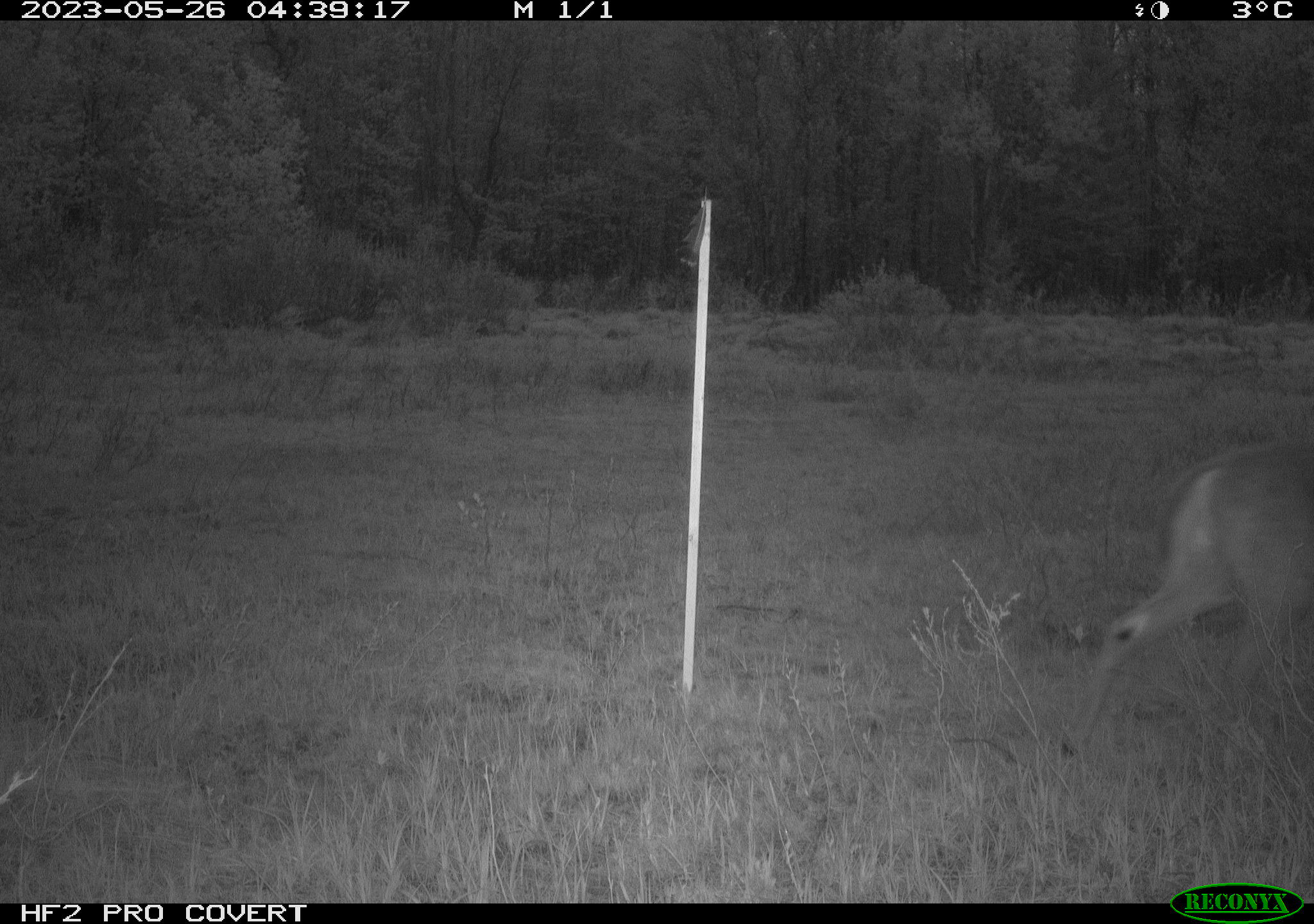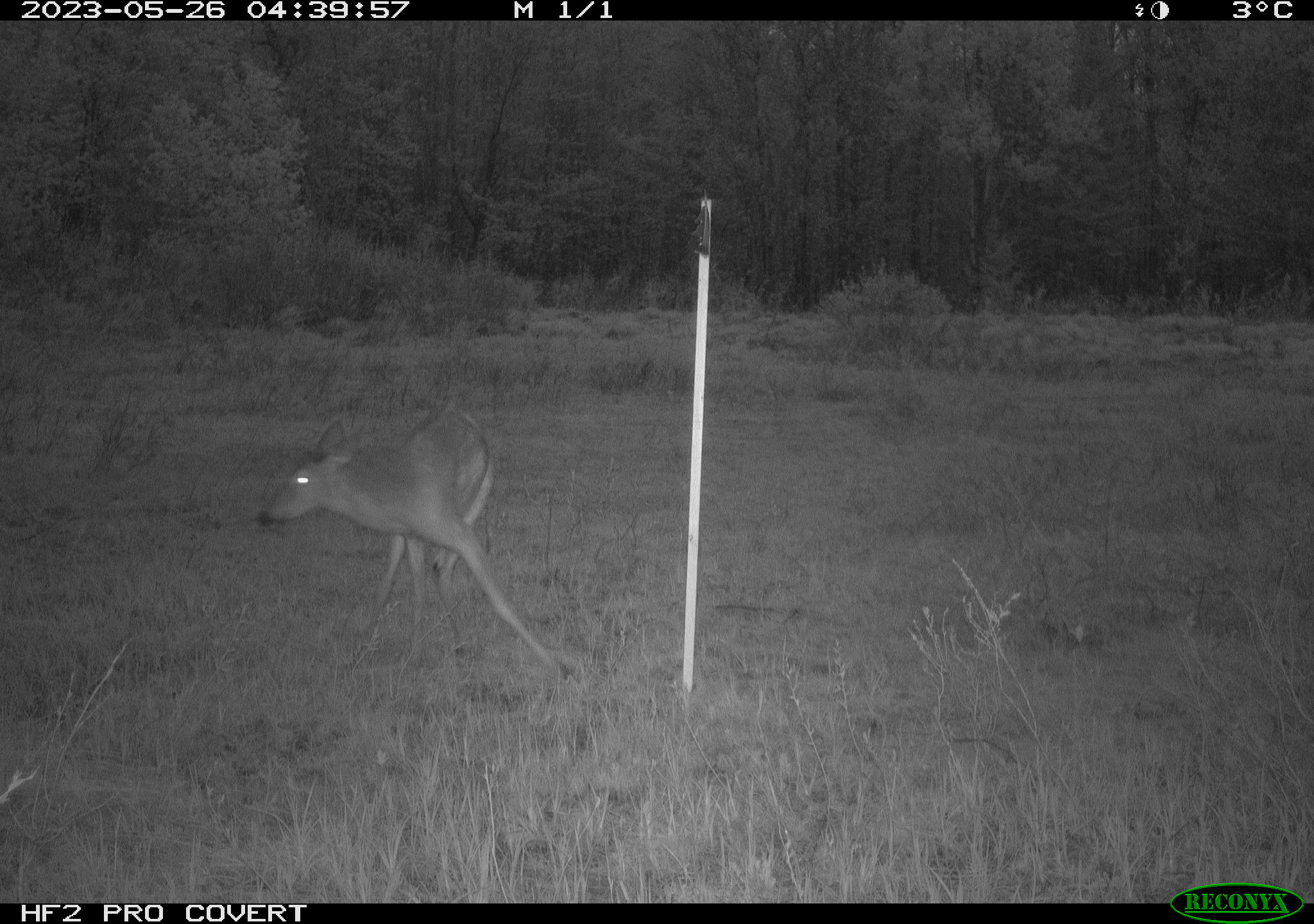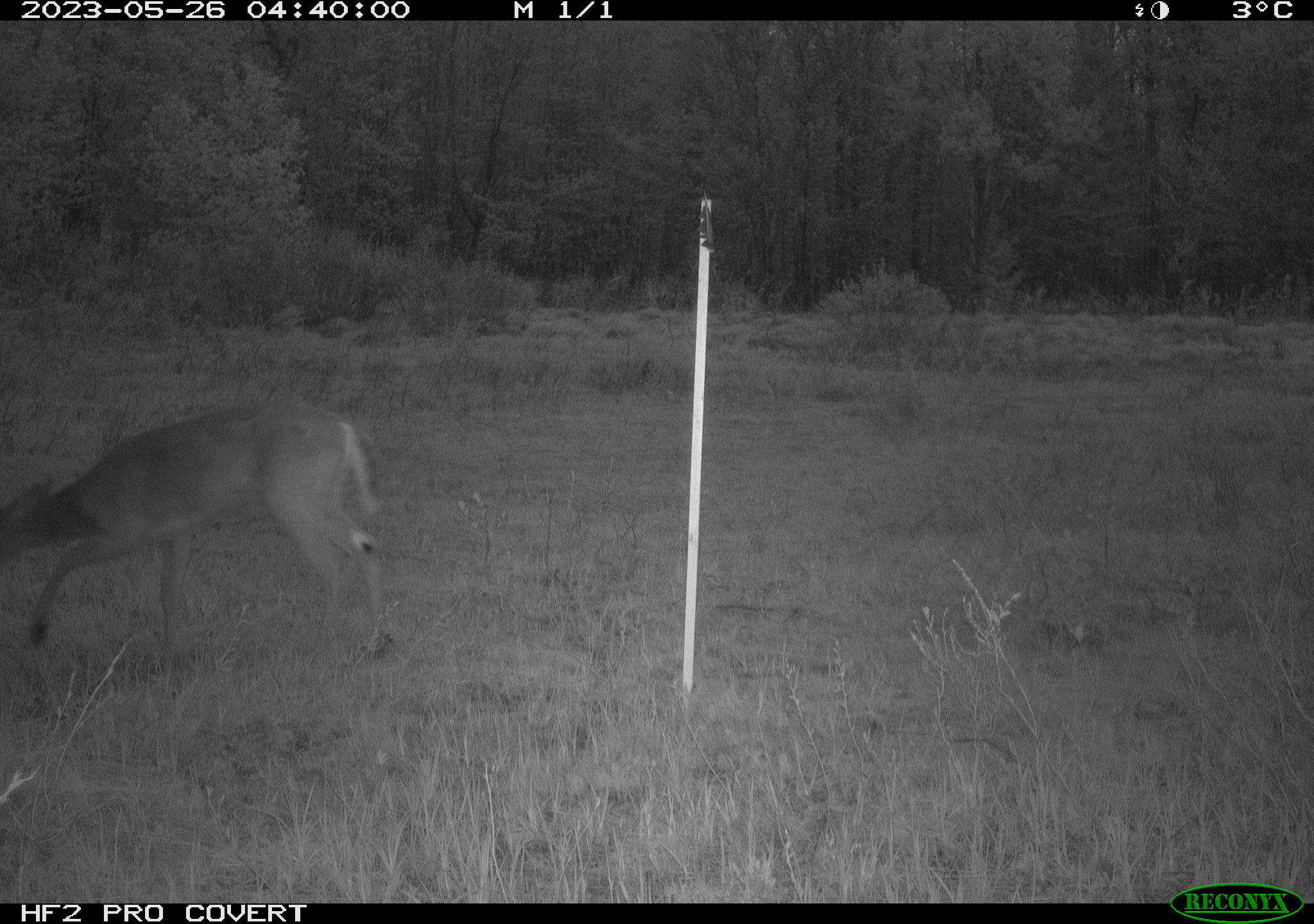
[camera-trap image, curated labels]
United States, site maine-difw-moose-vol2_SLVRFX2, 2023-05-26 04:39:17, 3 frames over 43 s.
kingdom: Animalia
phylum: Chordata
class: Mammalia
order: Artiodactyla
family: Cervidae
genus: Odocoileus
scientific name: Odocoileus virginianus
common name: white-tailed deer